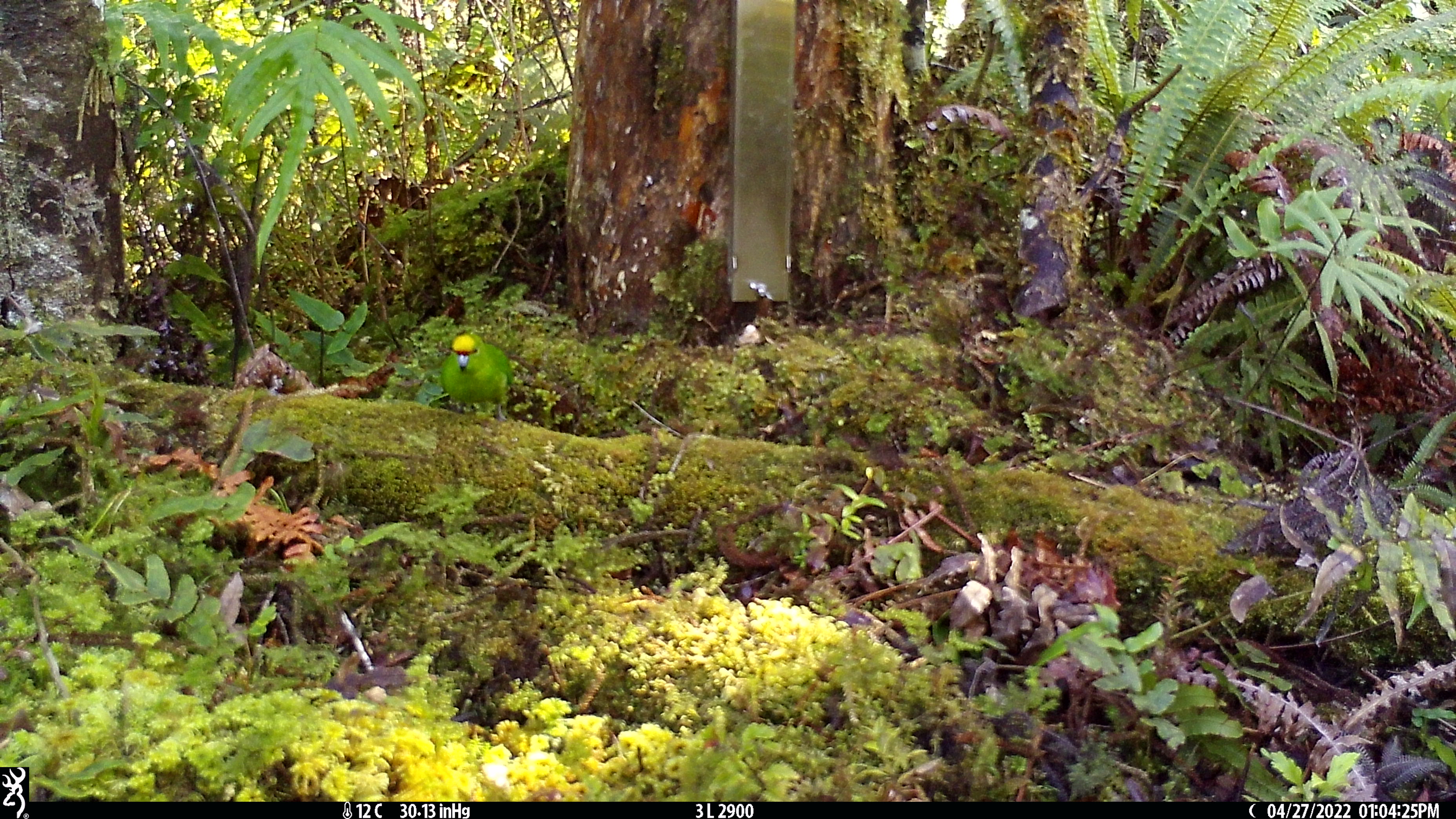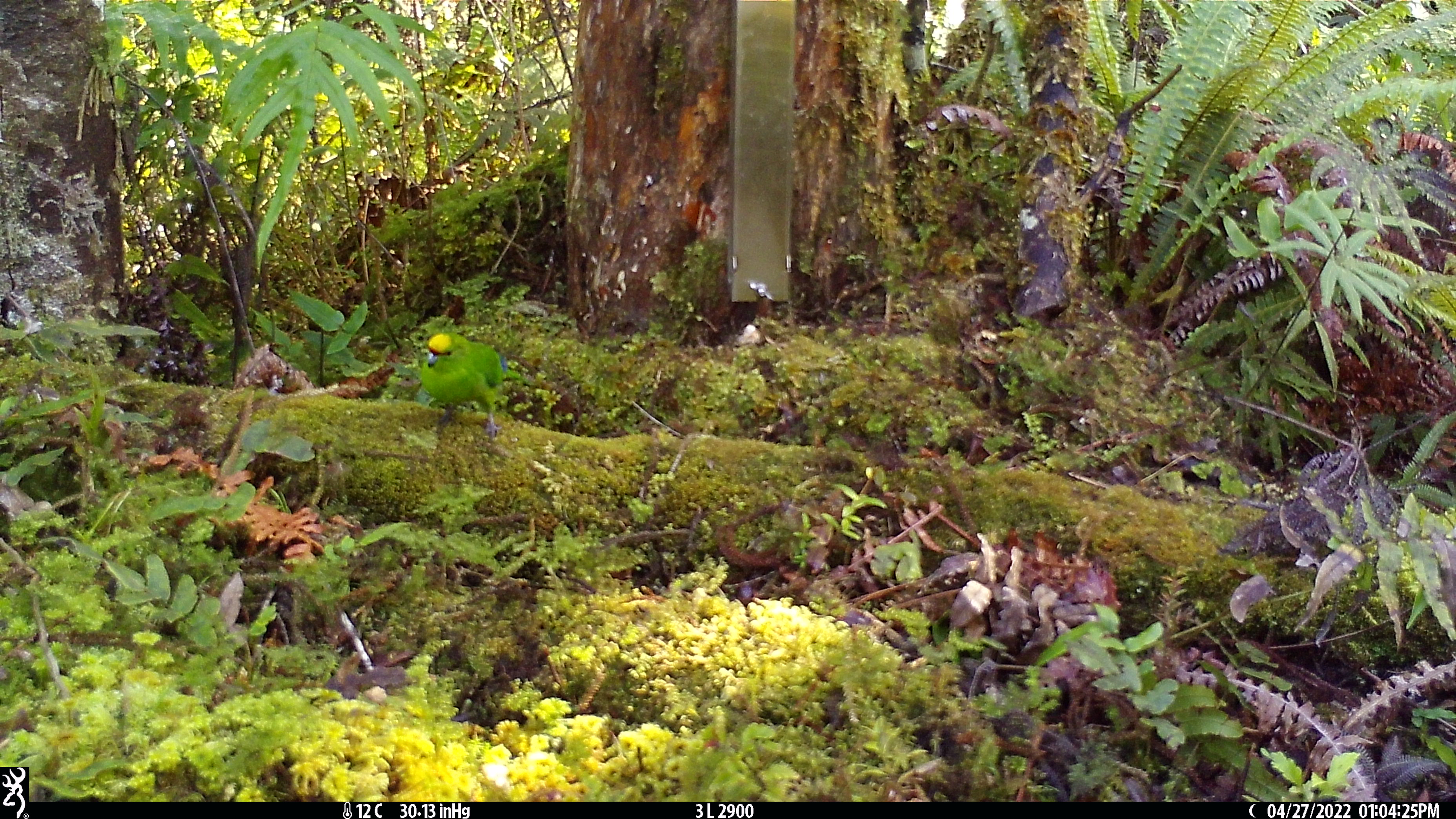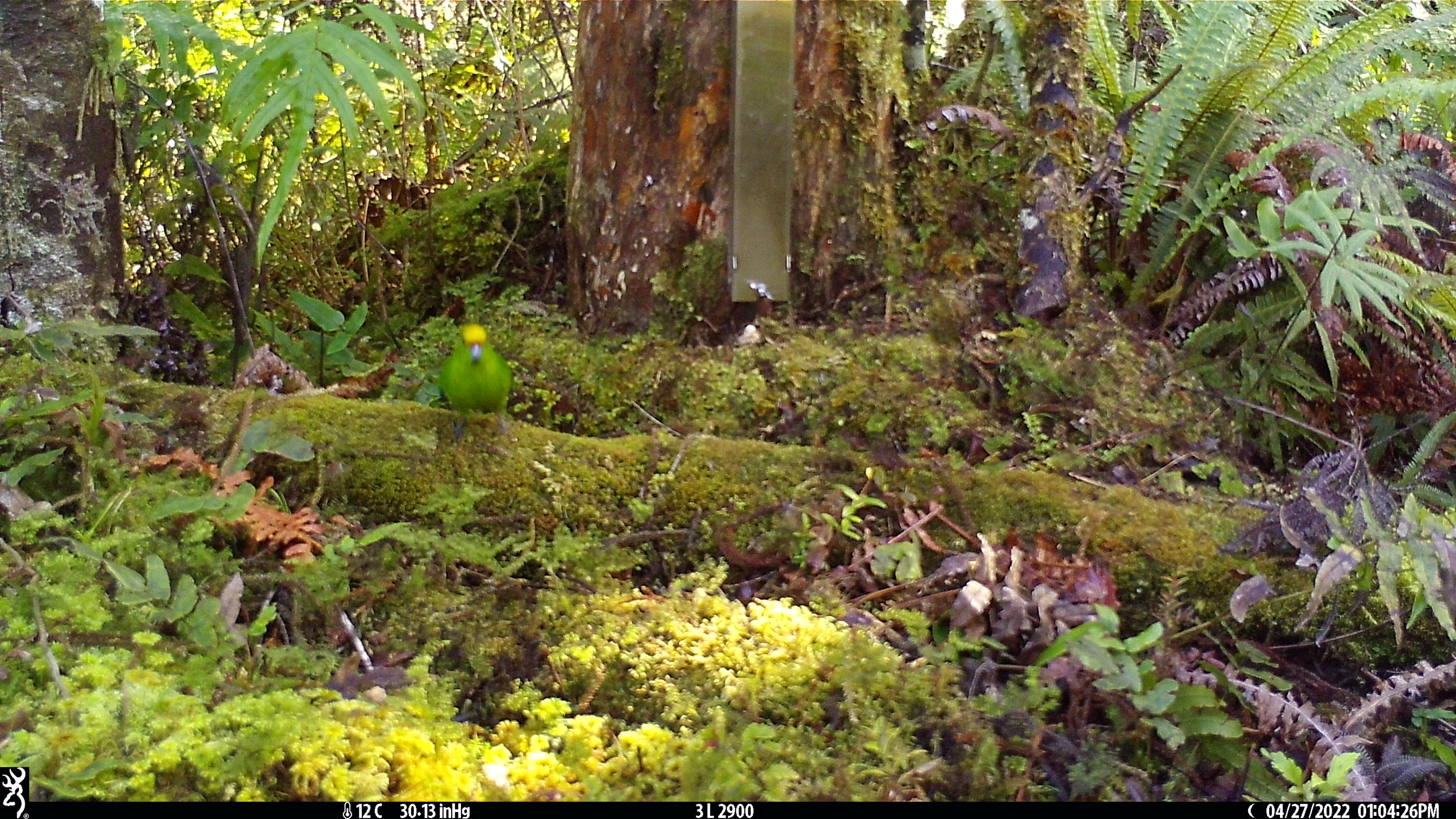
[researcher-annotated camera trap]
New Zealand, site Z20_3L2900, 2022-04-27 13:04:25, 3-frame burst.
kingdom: Animalia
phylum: Chordata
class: Aves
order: Psittaciformes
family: Psittaculidae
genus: Cyanoramphus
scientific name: Cyanoramphus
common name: parakeet